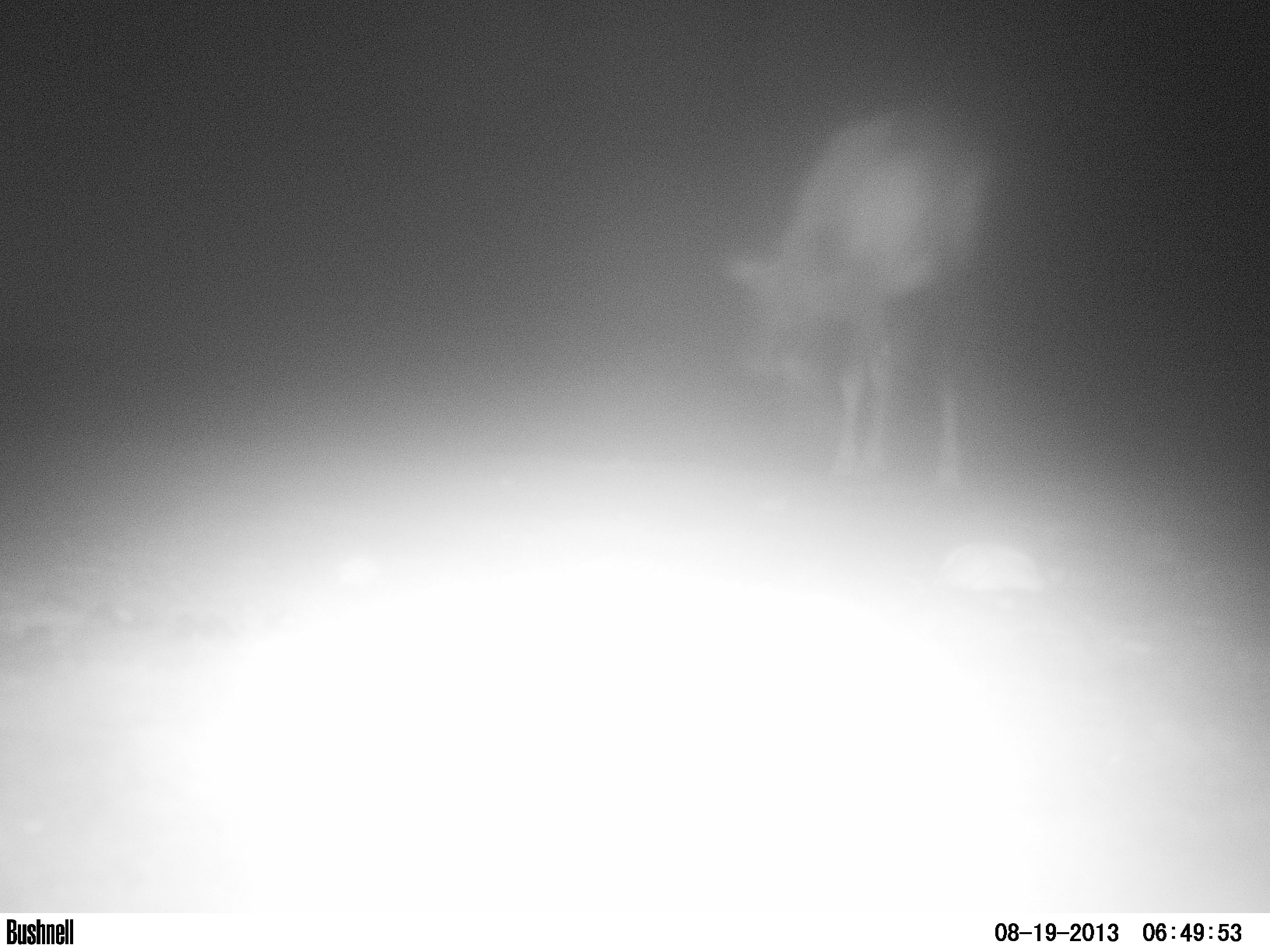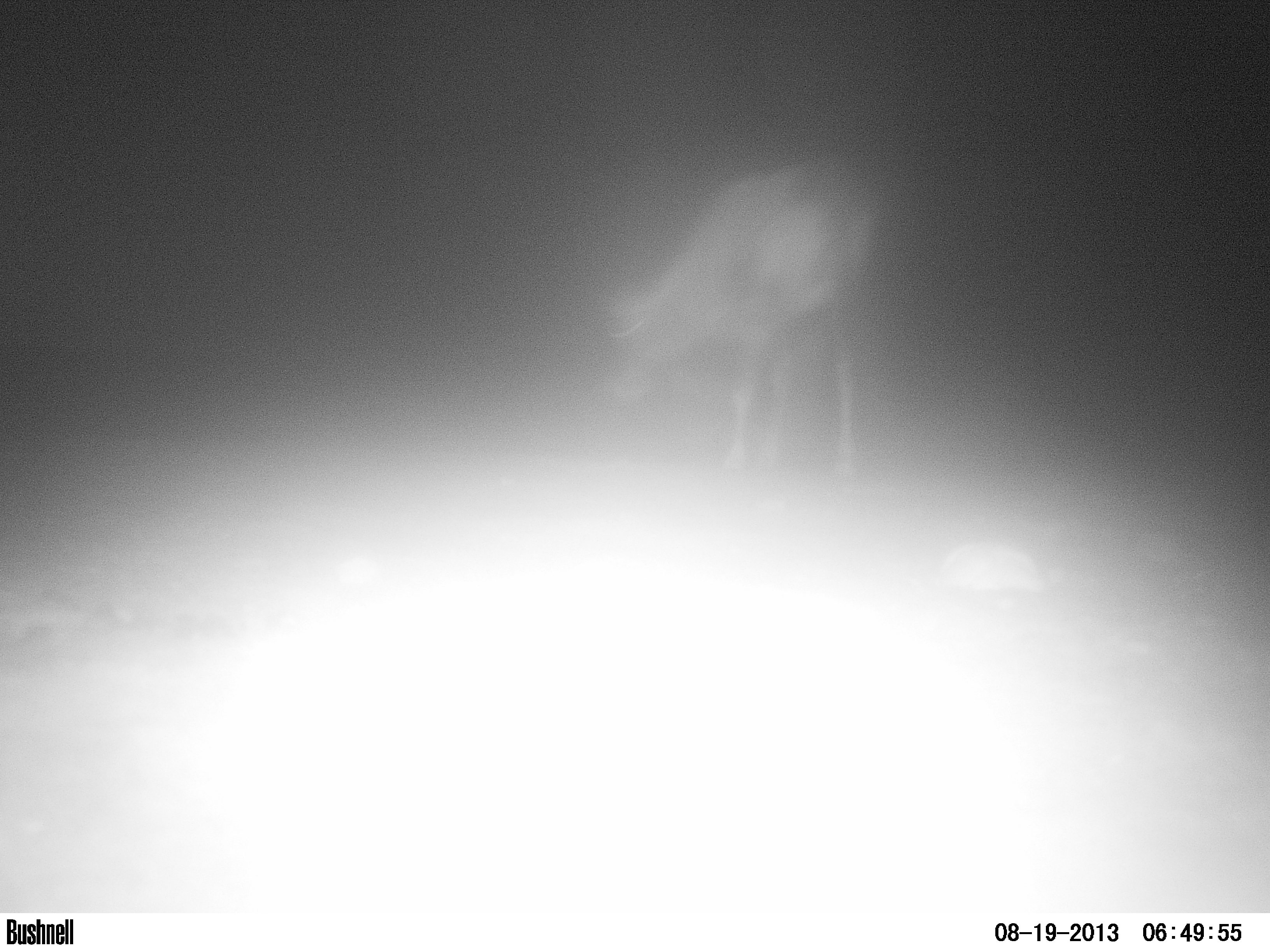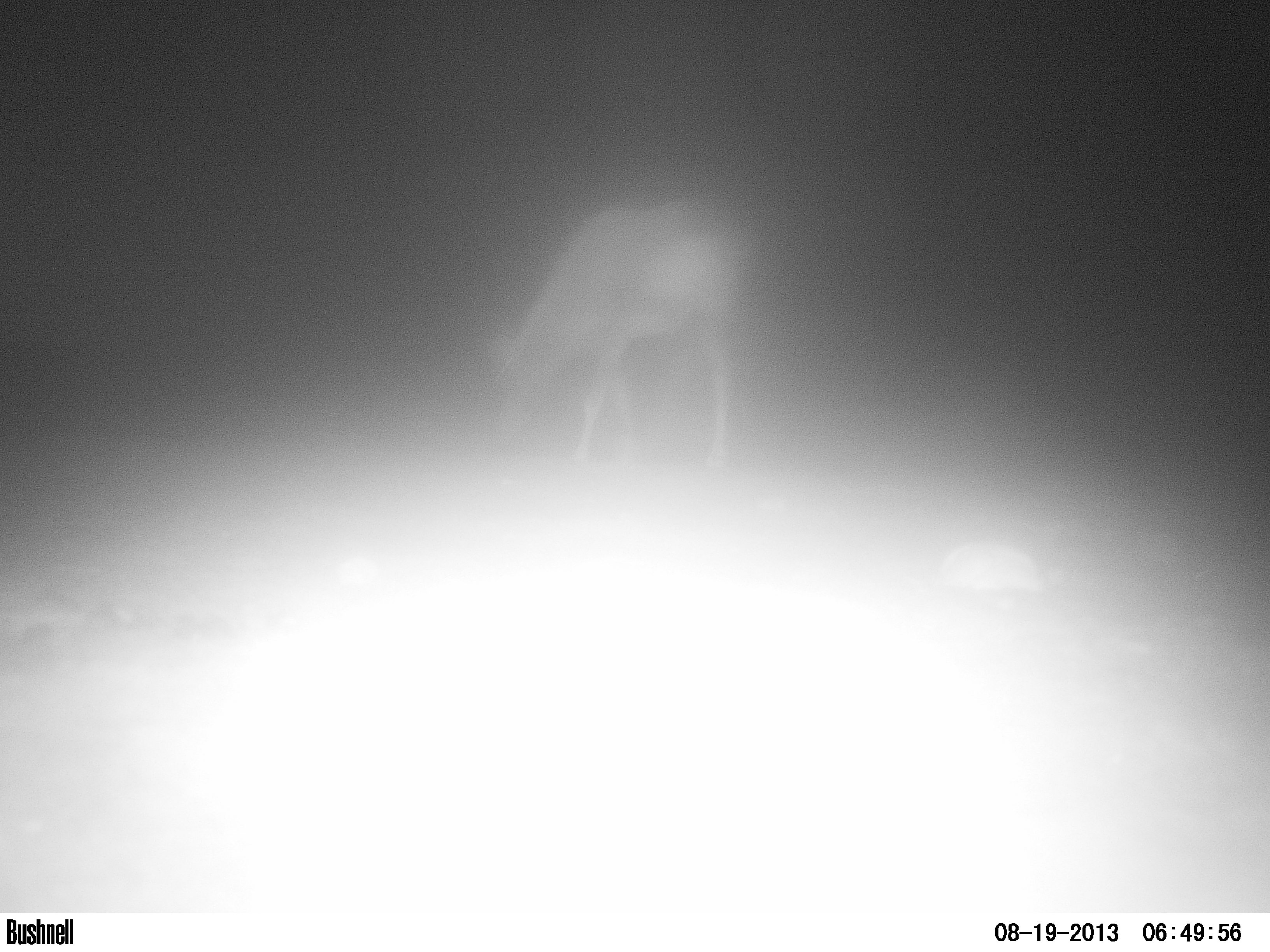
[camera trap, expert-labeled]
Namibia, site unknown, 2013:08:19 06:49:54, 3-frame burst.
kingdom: Animalia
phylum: Chordata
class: Mammalia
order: Artiodactyla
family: Bovidae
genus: Oryx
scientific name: Oryx gazella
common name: gemsbok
Oryx gazella (gemsbok).